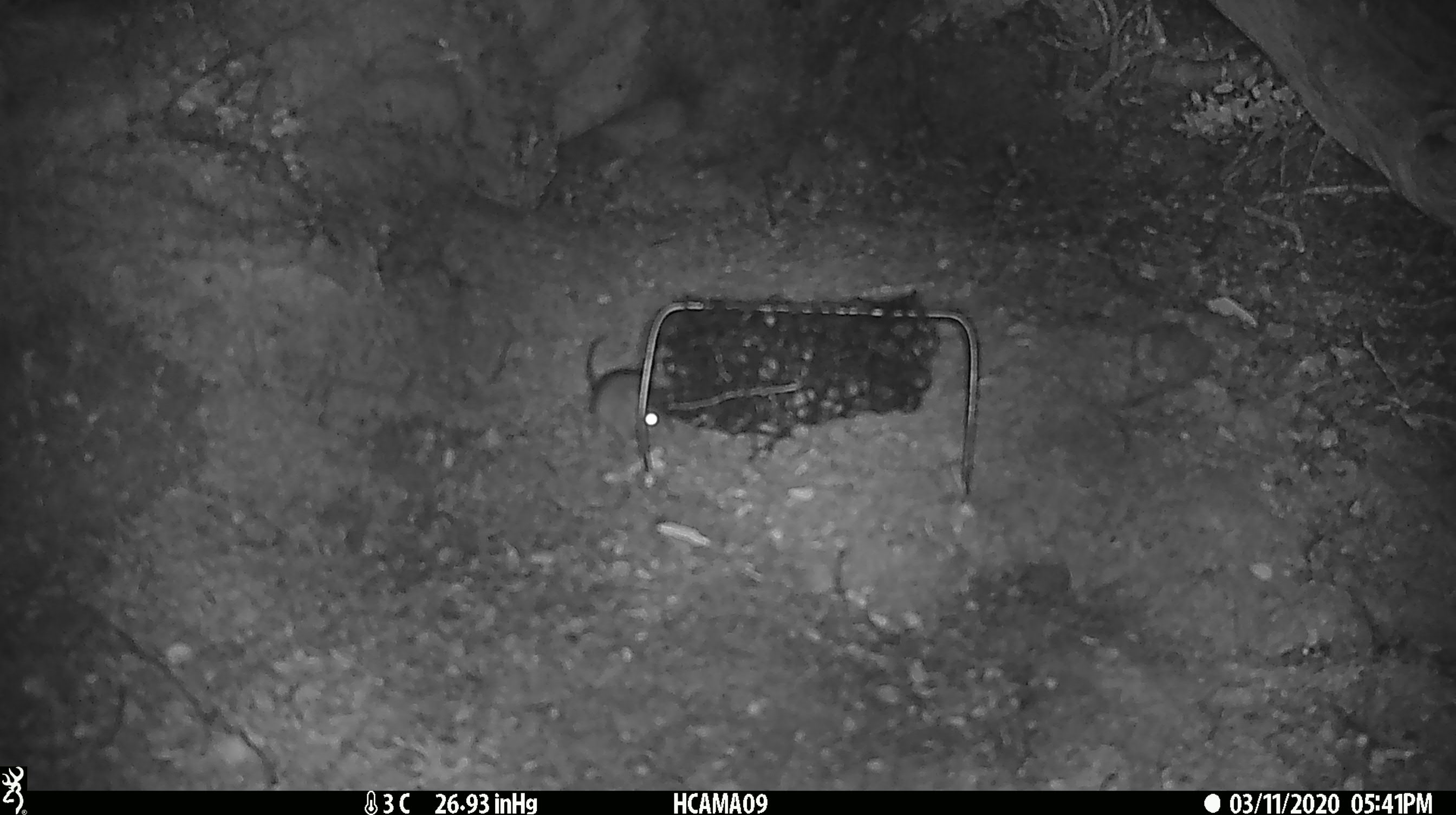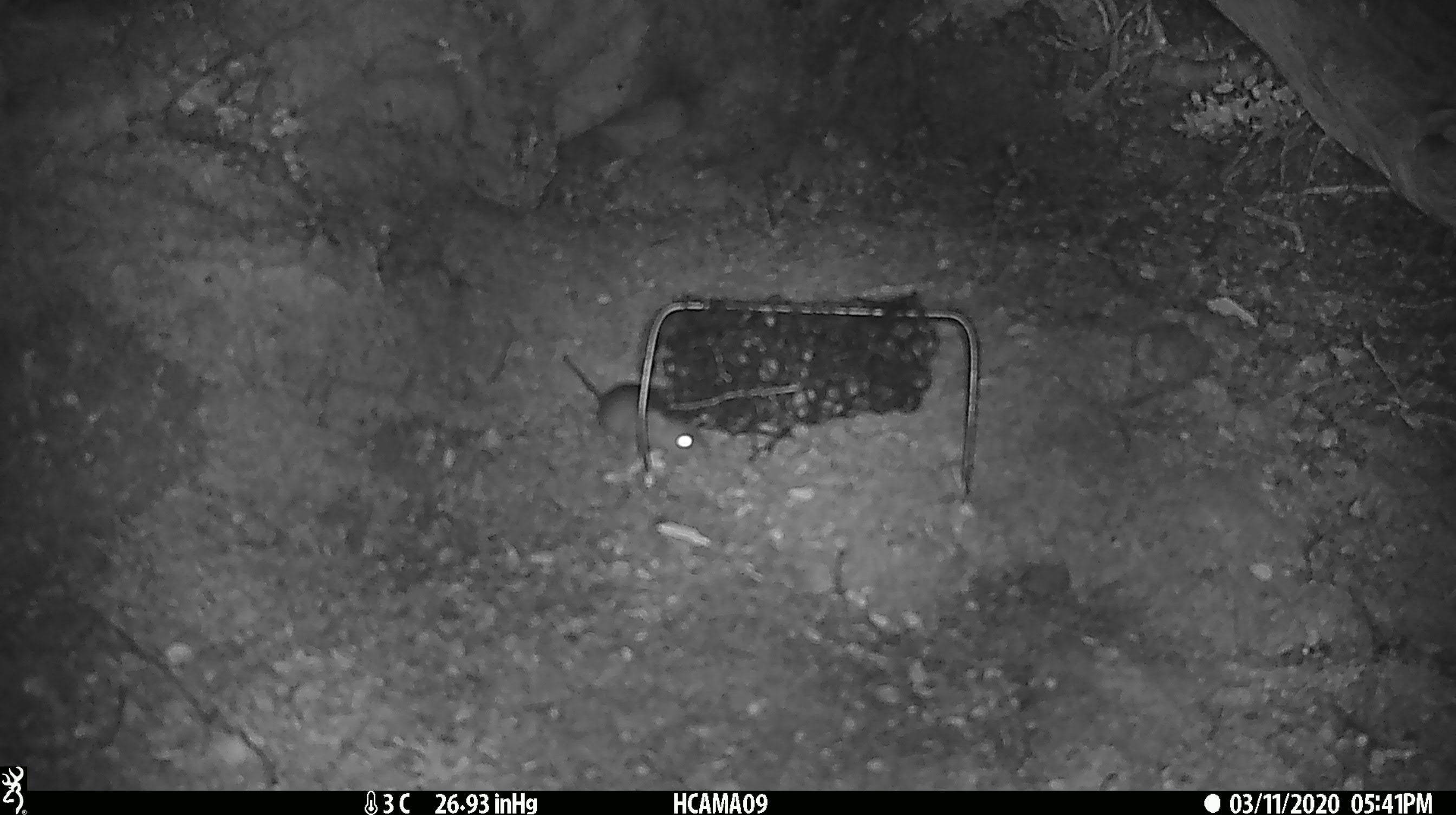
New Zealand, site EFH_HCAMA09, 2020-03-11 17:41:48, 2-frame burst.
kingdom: Animalia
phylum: Chordata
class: Mammalia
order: Rodentia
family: Muridae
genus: Mus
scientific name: Mus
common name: mouse